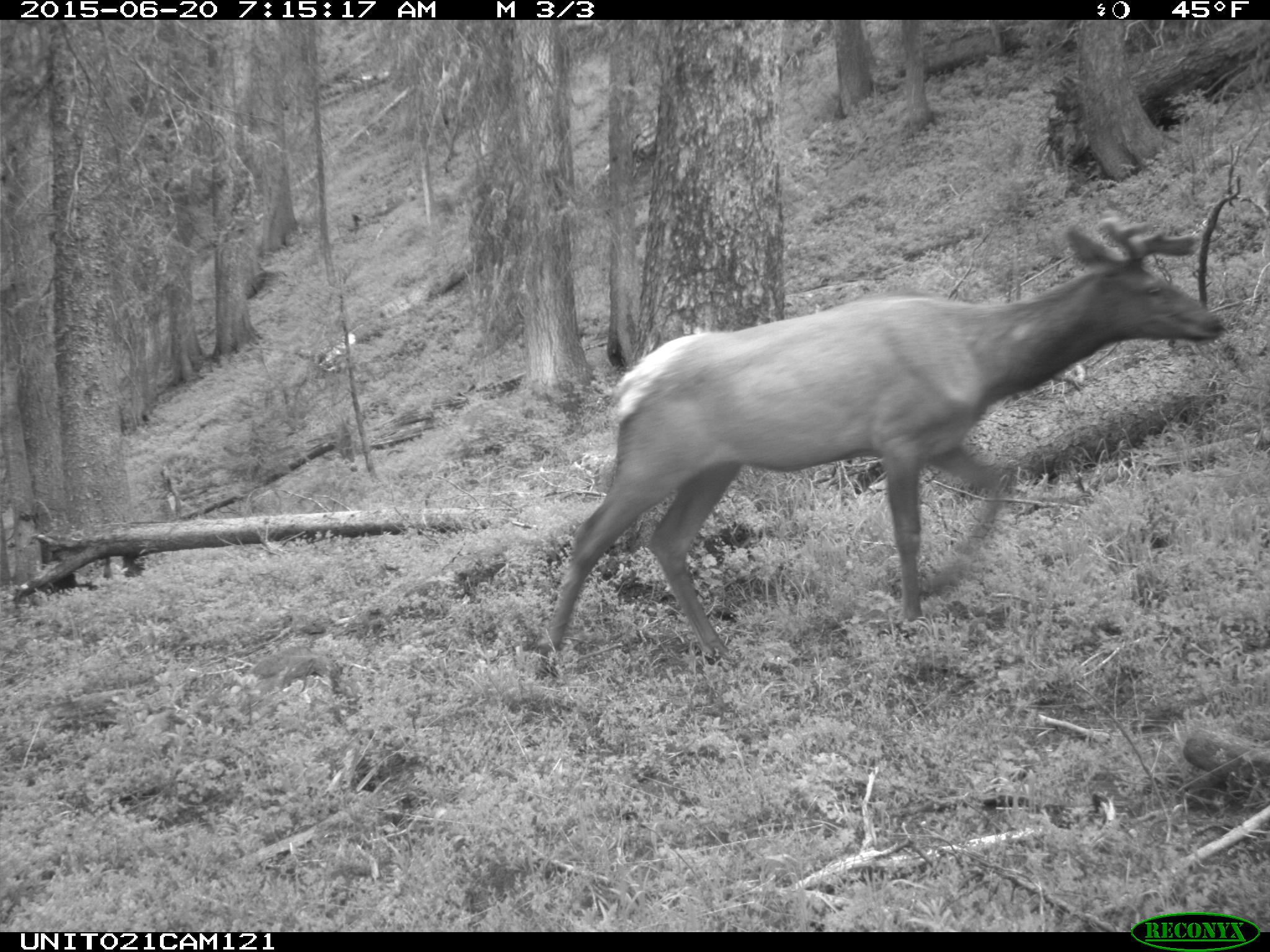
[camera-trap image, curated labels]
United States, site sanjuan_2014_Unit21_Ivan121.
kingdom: Animalia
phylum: Chordata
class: Mammalia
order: Artiodactyla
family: Cervidae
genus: Cervus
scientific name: Cervus elaphus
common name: red deer